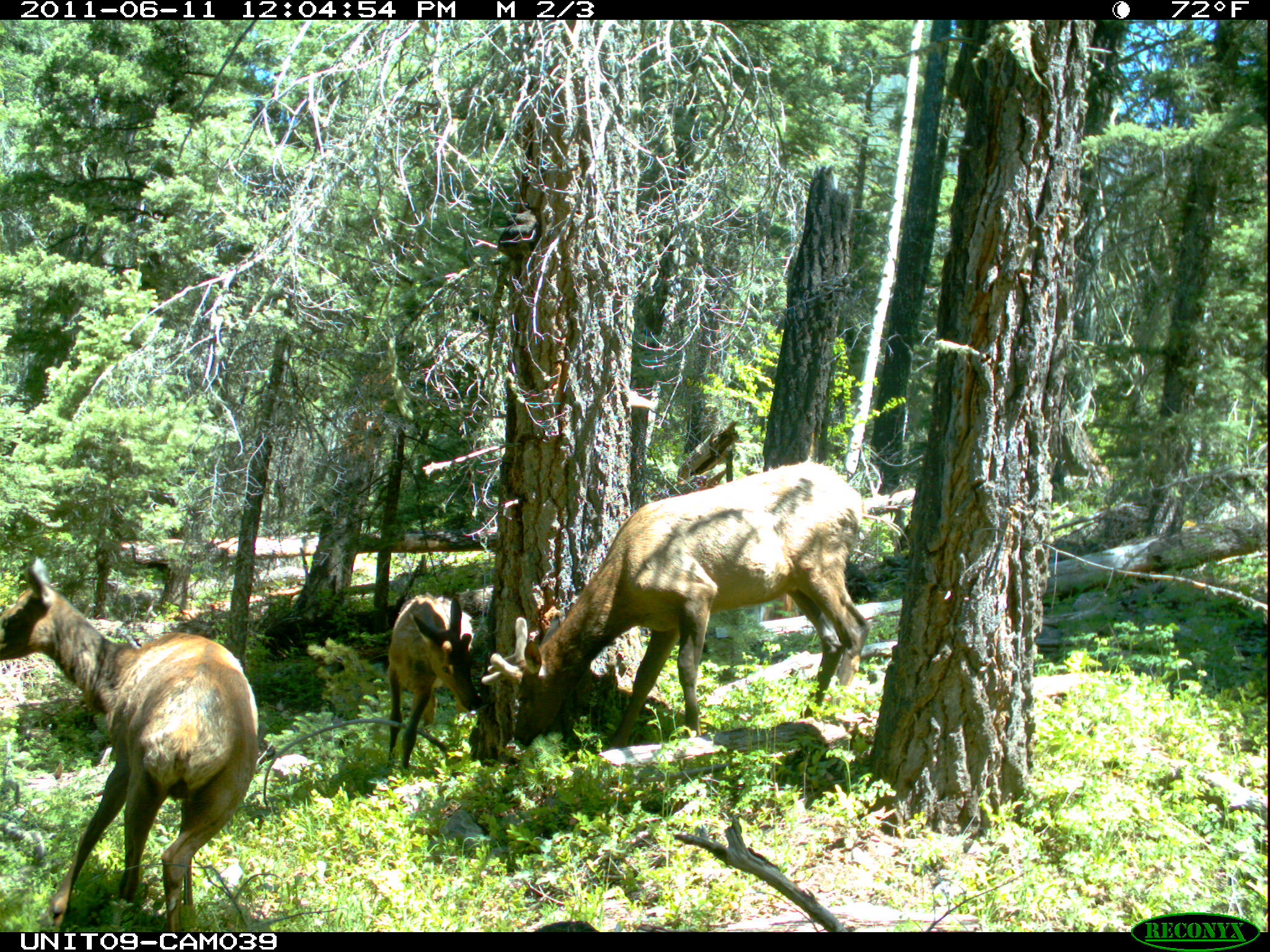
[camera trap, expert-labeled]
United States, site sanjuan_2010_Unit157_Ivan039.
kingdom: Animalia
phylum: Chordata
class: Mammalia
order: Artiodactyla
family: Cervidae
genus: Cervus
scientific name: Cervus elaphus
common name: red deer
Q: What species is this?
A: Cervus elaphus (red deer).